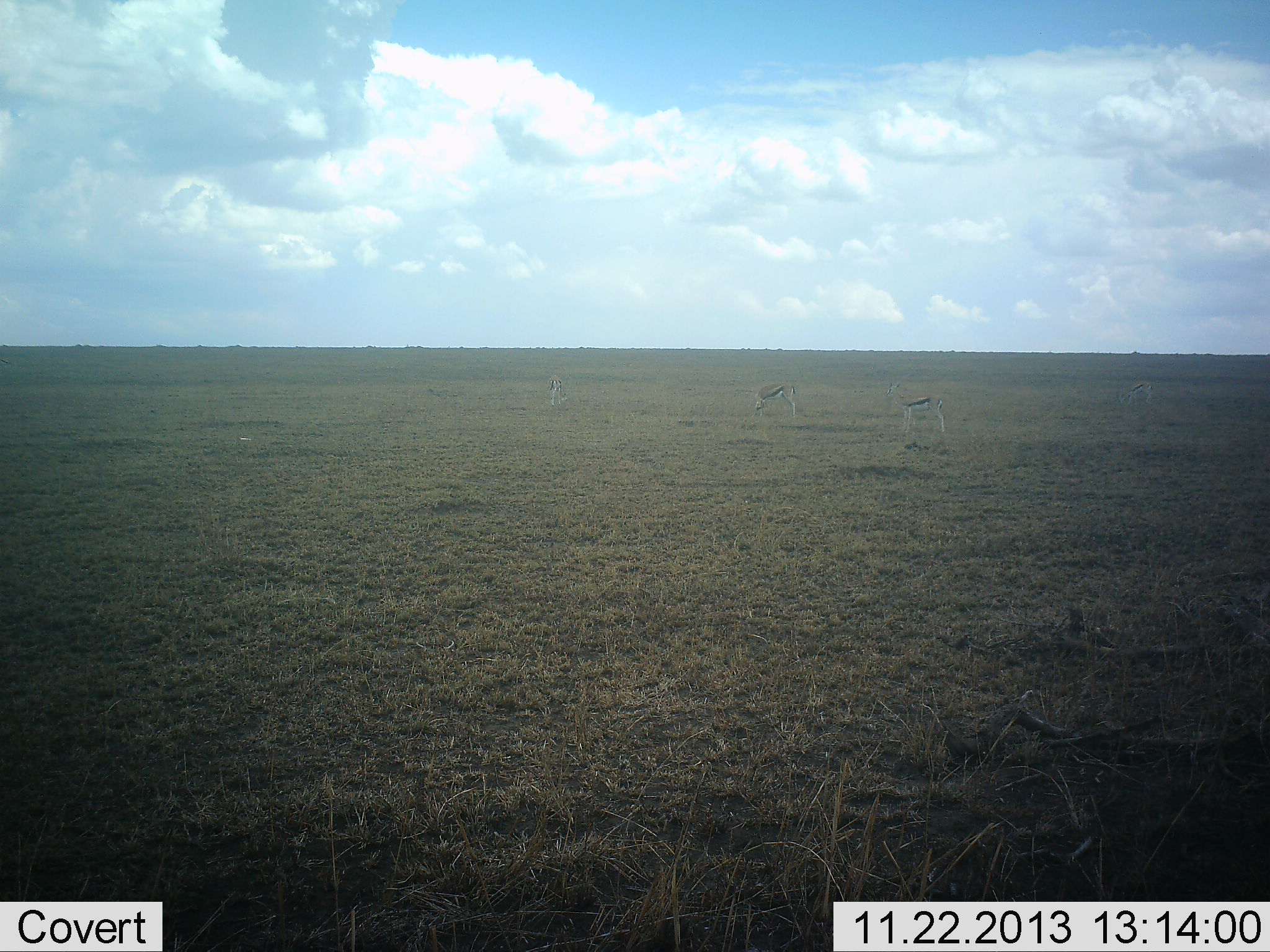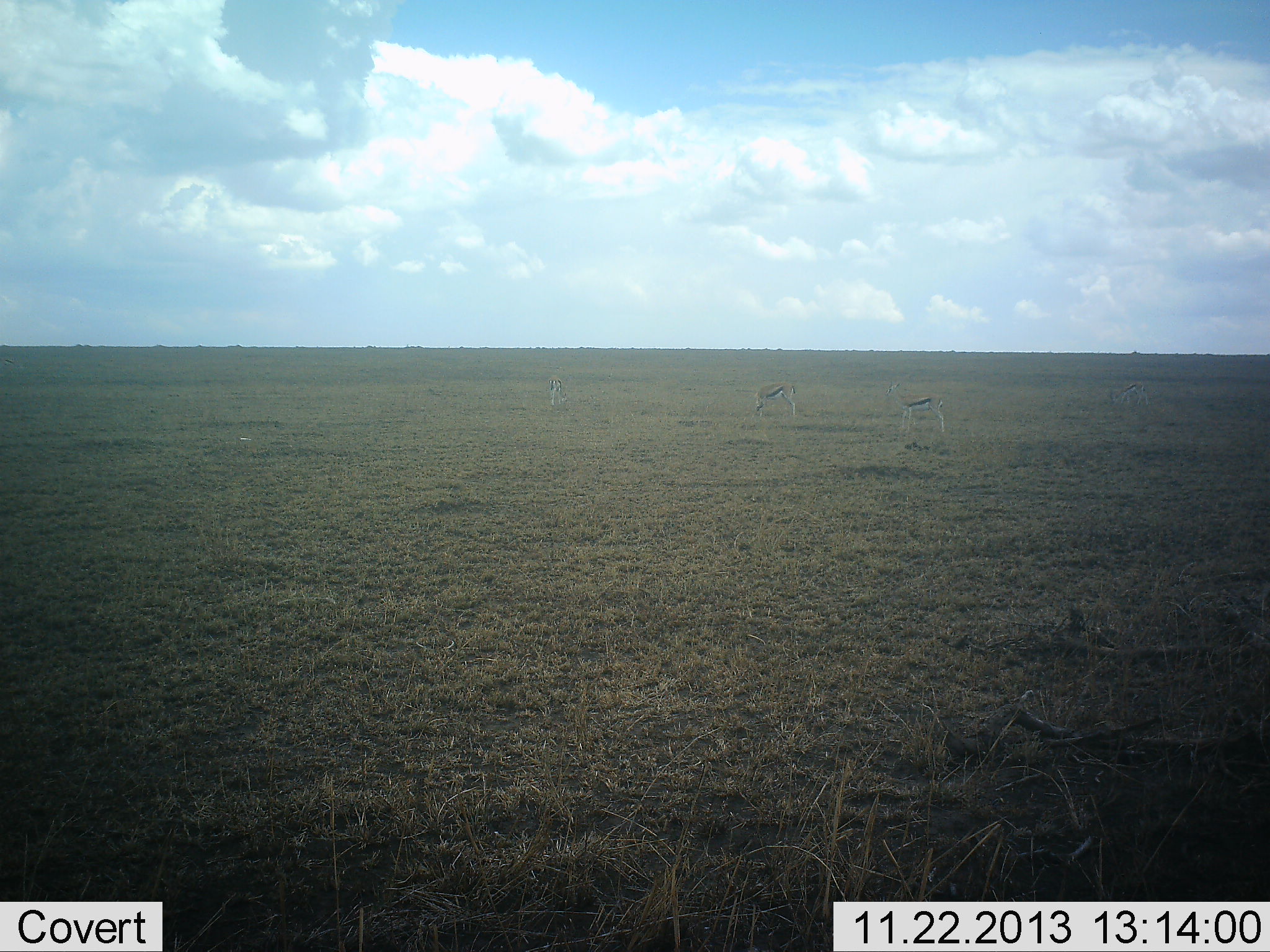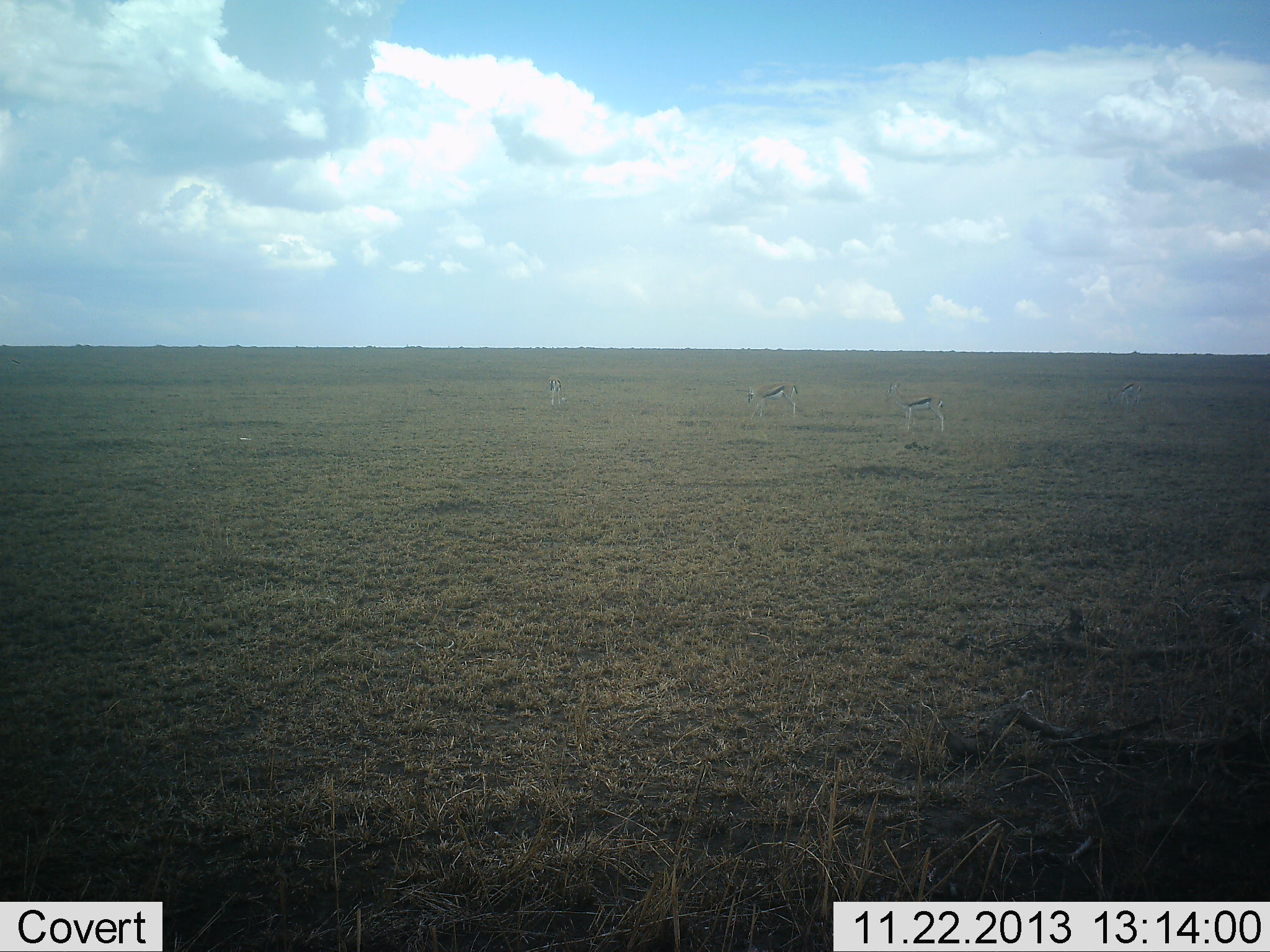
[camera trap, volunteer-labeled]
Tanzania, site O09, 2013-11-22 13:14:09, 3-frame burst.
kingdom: Animalia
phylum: Chordata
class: Mammalia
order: Artiodactyla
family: Bovidae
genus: Eudorcas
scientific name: Eudorcas thomsonii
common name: thomson's gazelle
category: gazellethomsons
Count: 2.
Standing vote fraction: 60%.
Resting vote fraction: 0%.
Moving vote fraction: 0%.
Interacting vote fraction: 0%.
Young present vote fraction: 0%.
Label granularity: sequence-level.